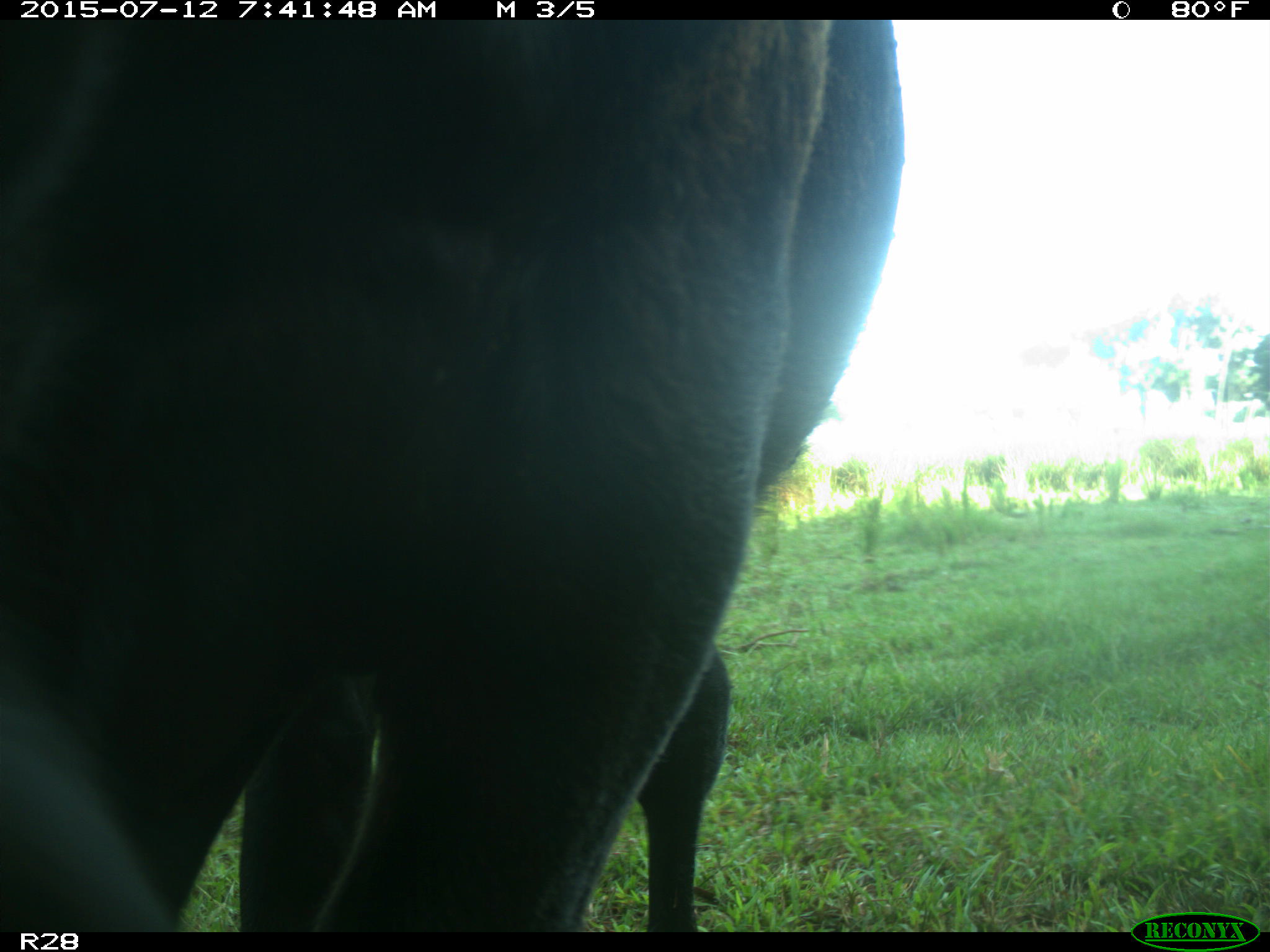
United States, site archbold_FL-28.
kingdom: Animalia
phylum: Chordata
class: Mammalia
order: Artiodactyla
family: Bovidae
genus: Bos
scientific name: Bos taurus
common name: domestic cow